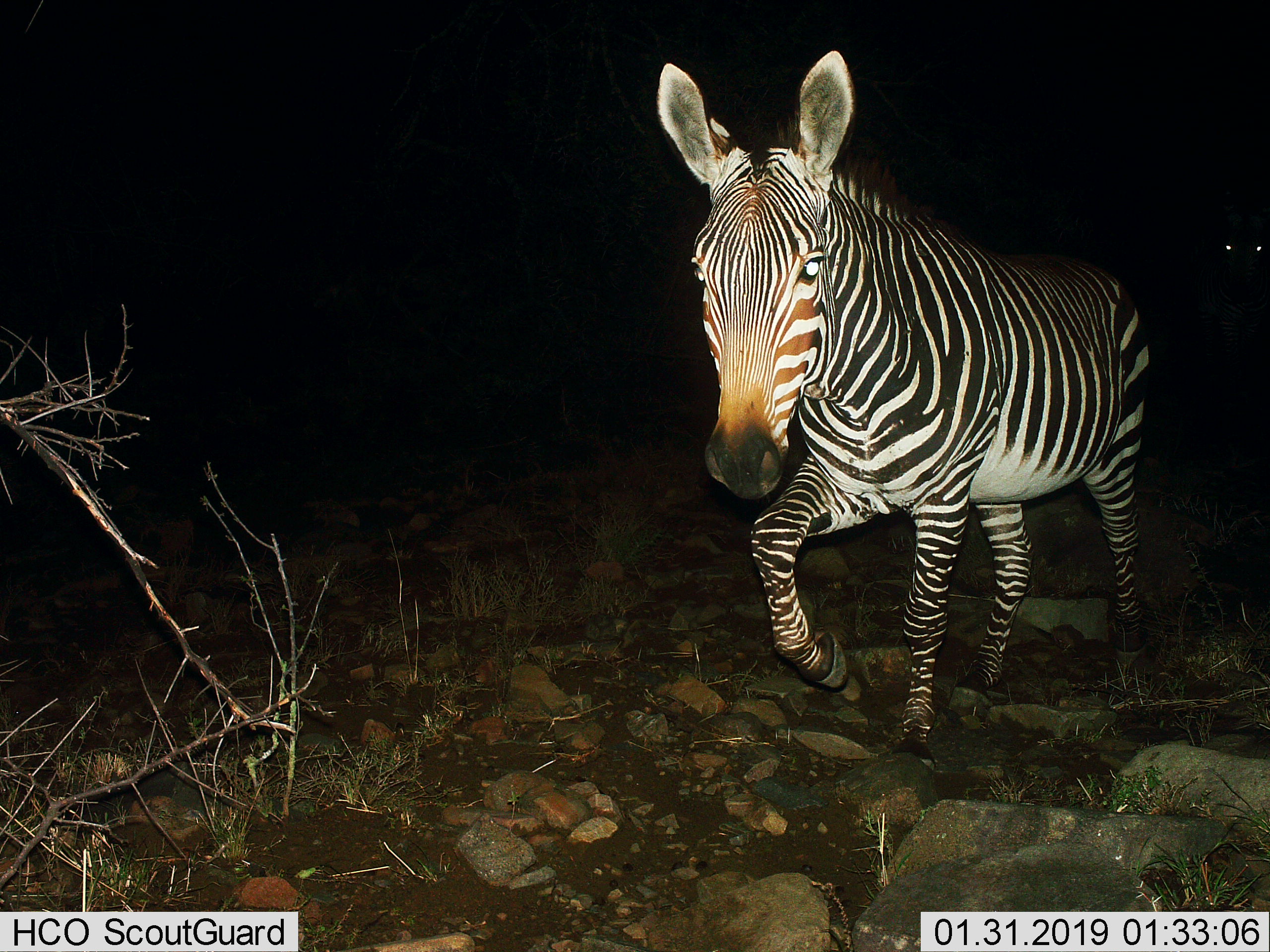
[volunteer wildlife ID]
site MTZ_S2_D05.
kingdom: Animalia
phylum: Chordata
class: Mammalia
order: Perissodactyla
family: Equidae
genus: Equus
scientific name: Equus zebra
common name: mountain zebra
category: zebramountain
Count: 2.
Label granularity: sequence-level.